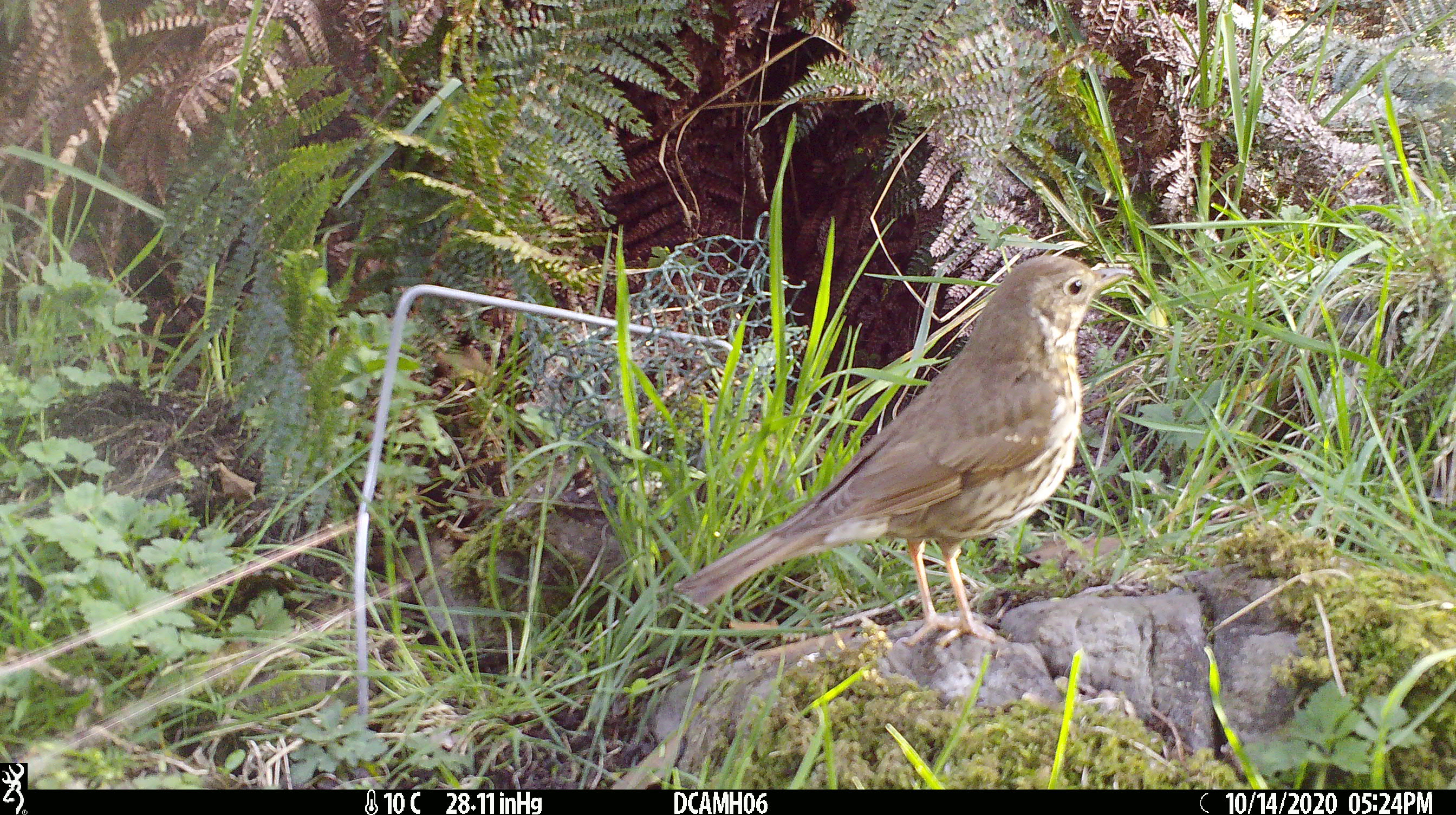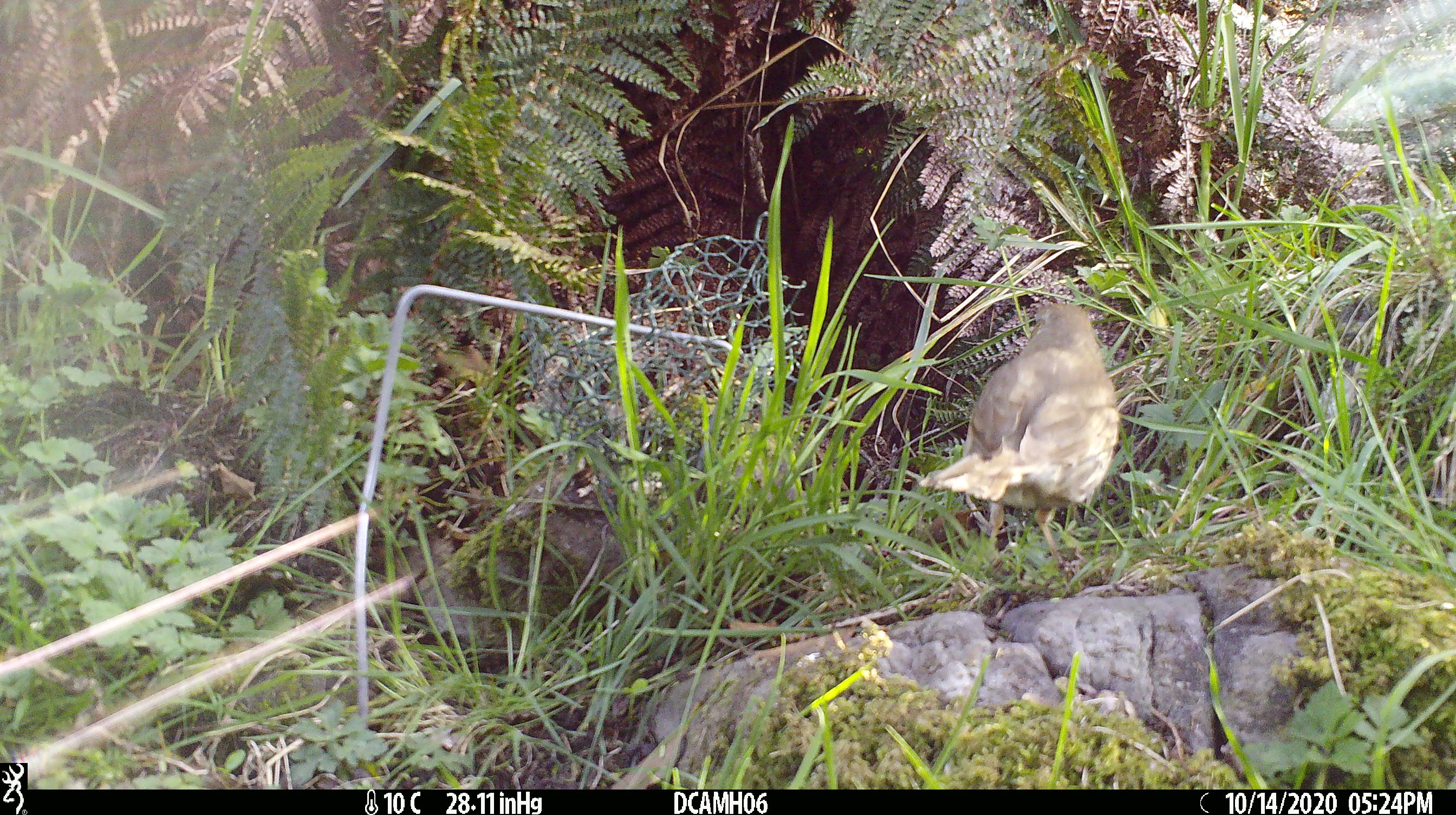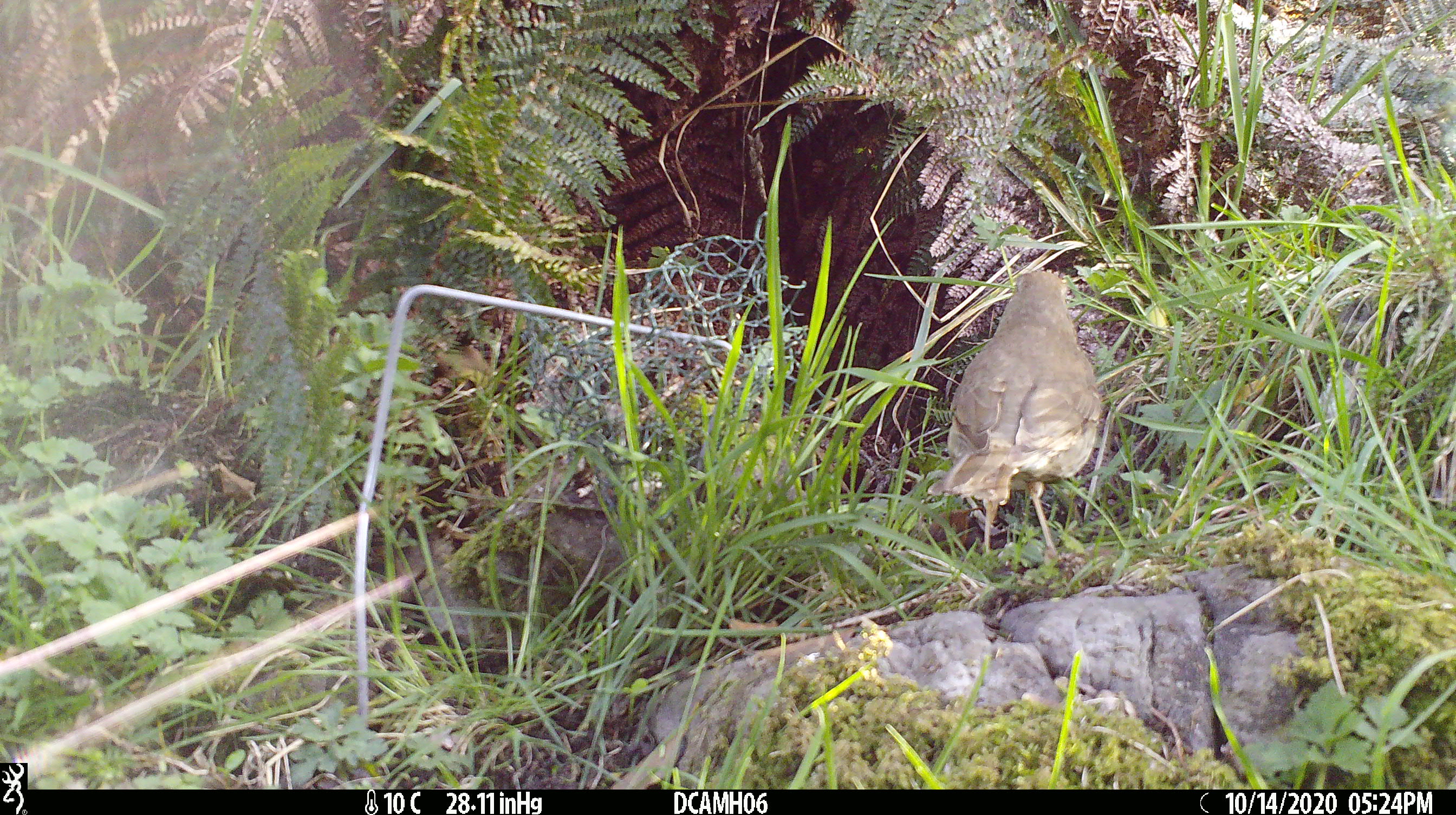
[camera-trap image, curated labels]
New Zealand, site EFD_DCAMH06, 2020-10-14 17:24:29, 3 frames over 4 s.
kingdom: Animalia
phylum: Chordata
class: Aves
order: Passeriformes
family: Turdidae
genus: Turdus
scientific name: Turdus philomelos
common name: song thrush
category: thrush